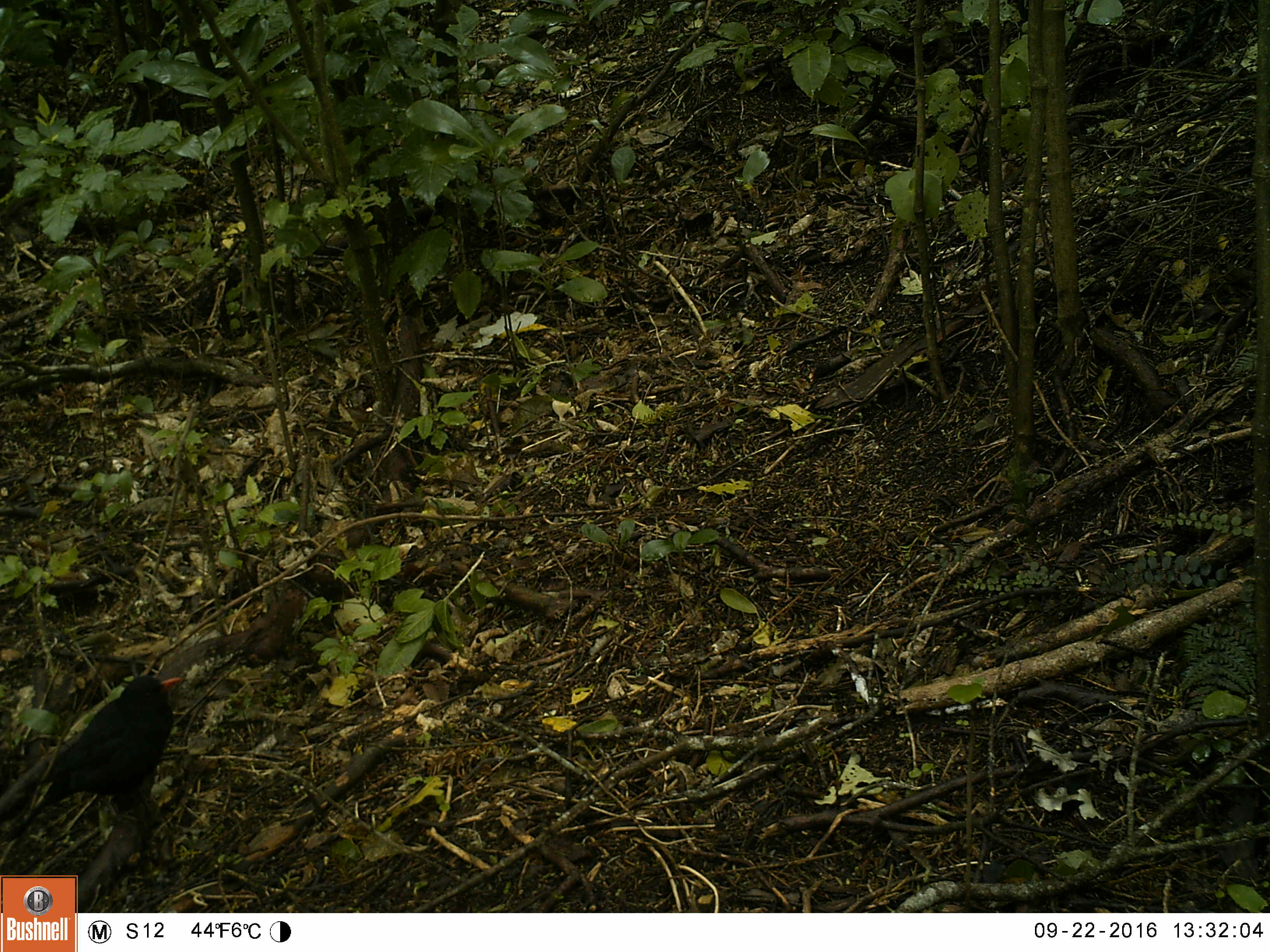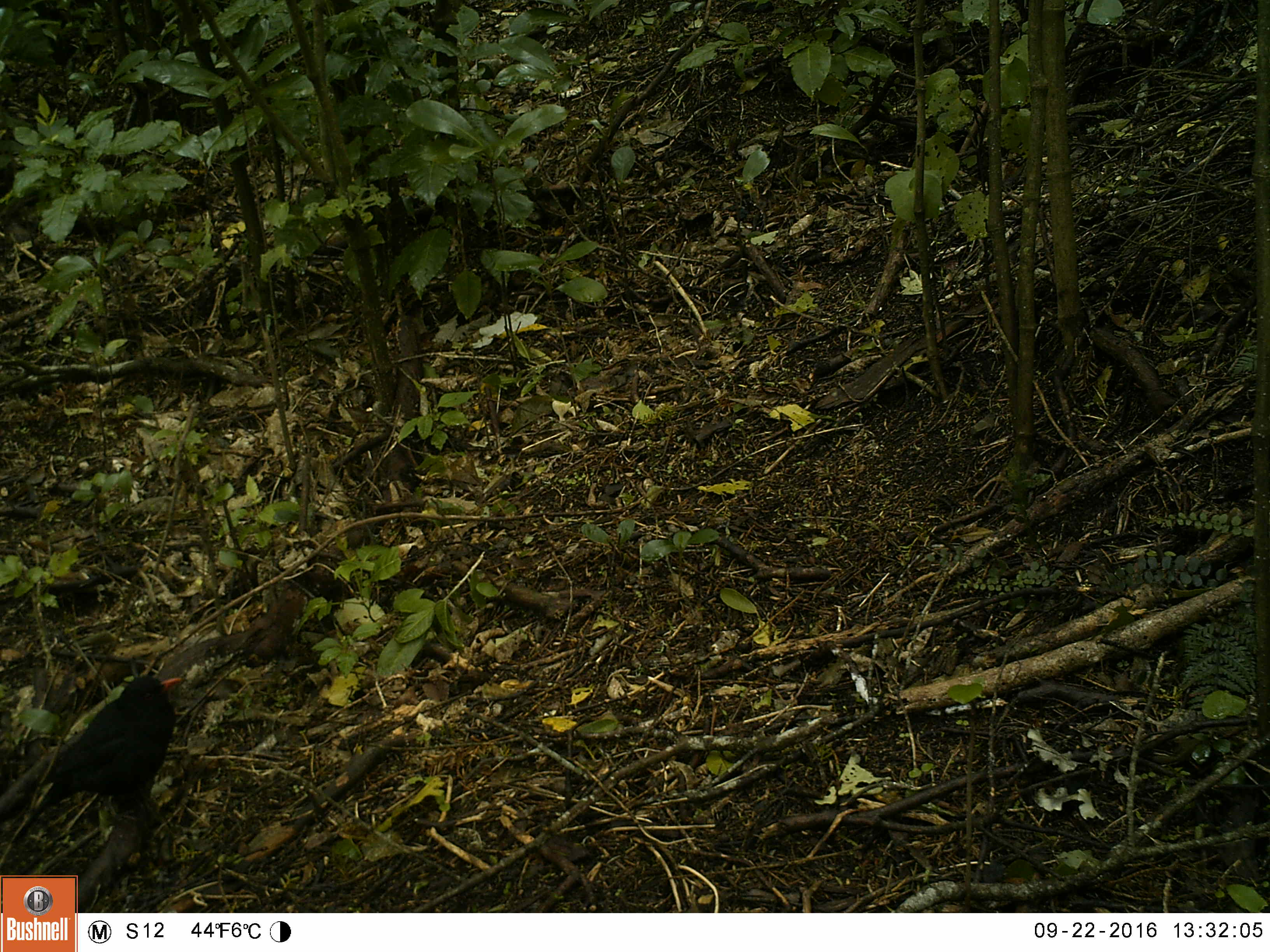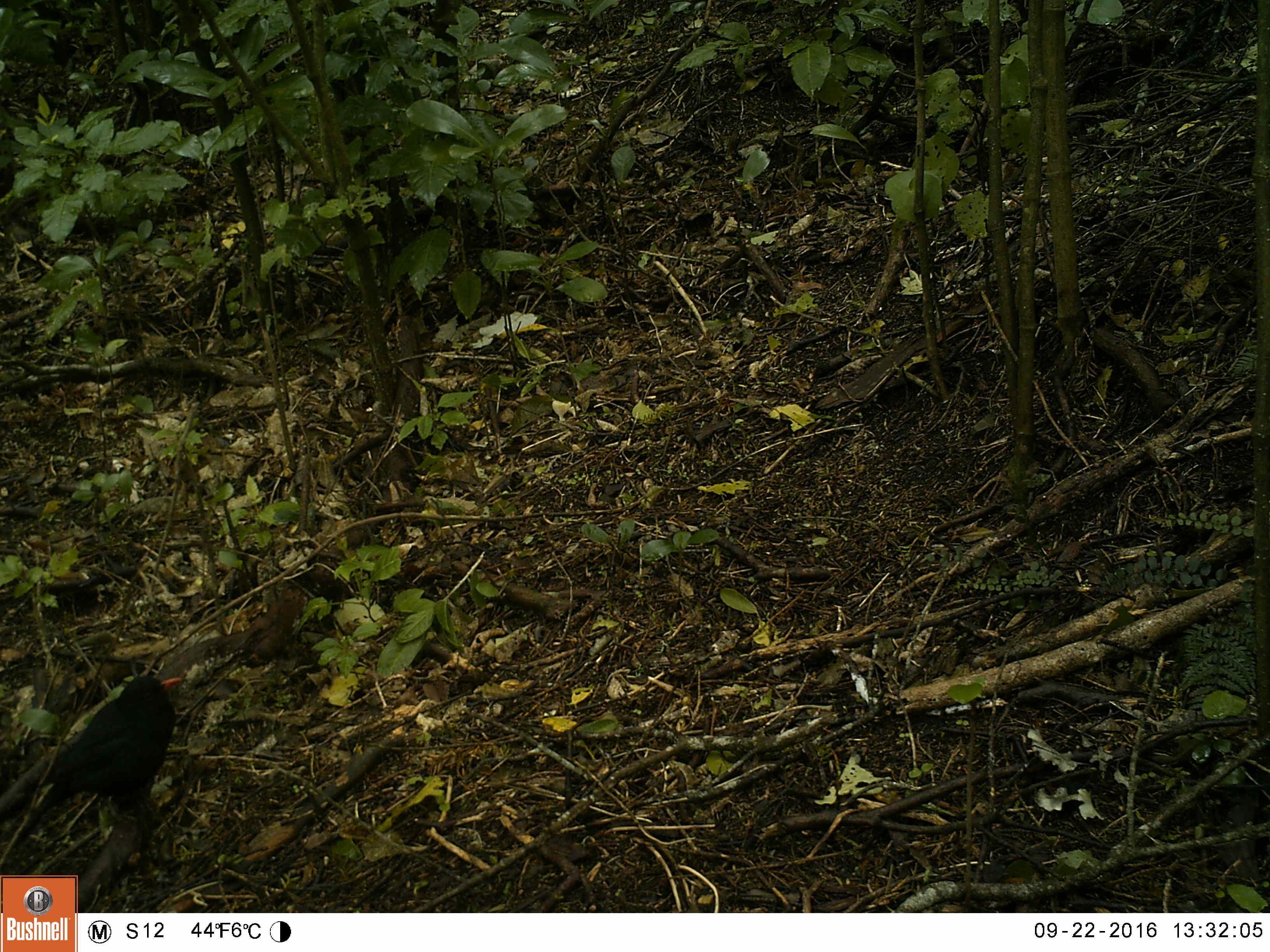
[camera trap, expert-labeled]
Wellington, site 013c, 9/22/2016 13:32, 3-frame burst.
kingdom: Animalia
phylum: Chordata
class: Aves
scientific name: Aves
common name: bird